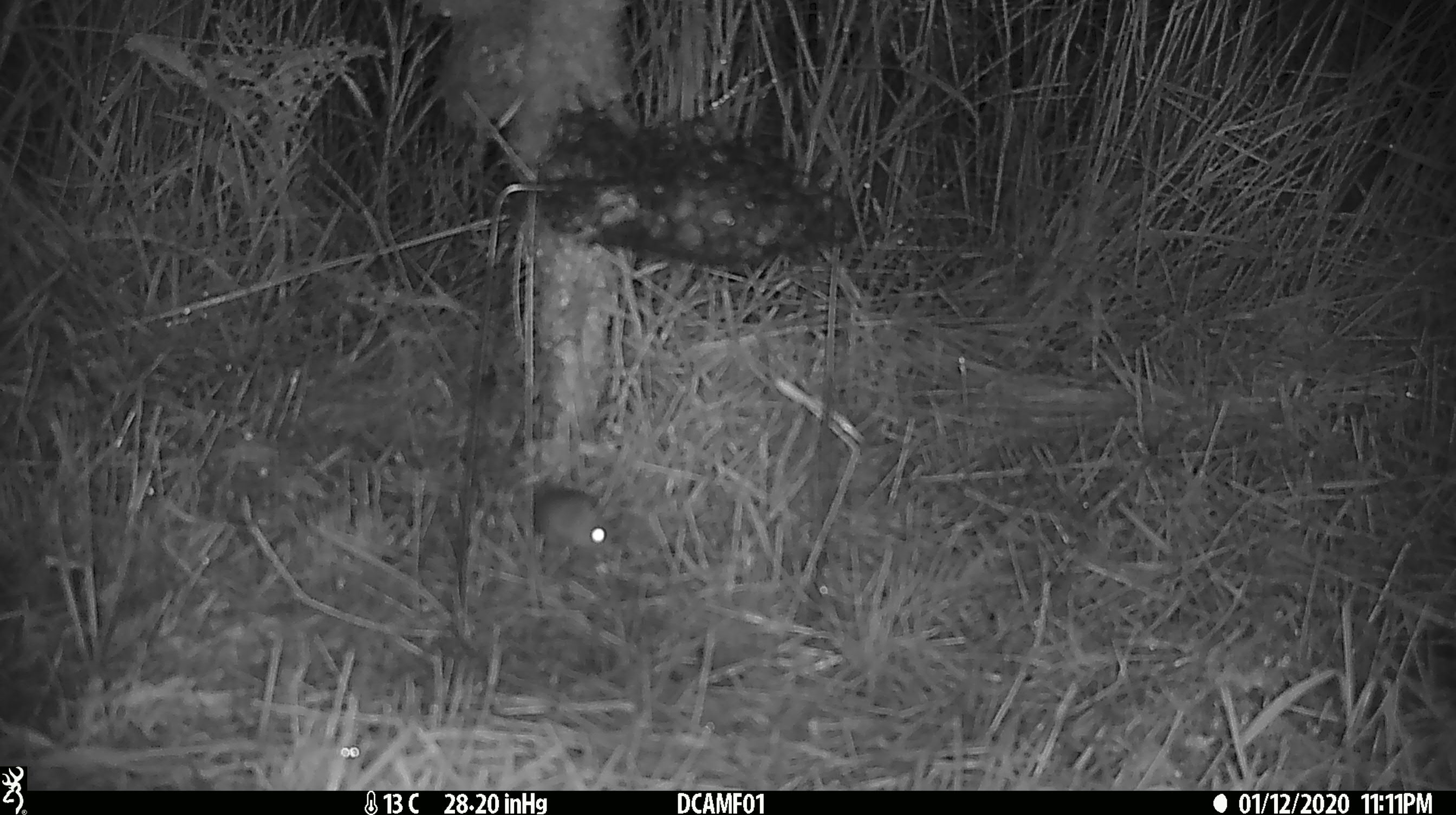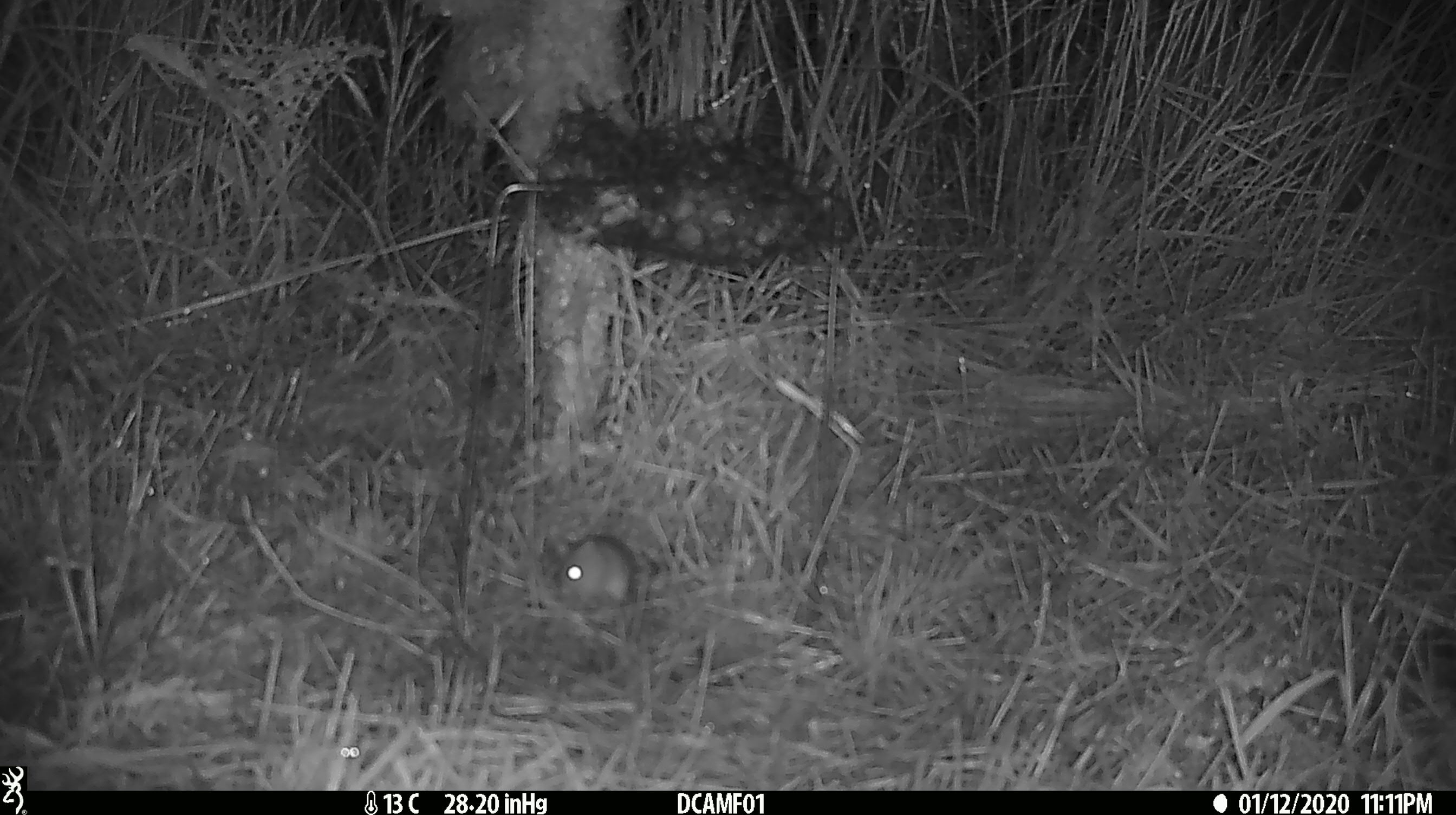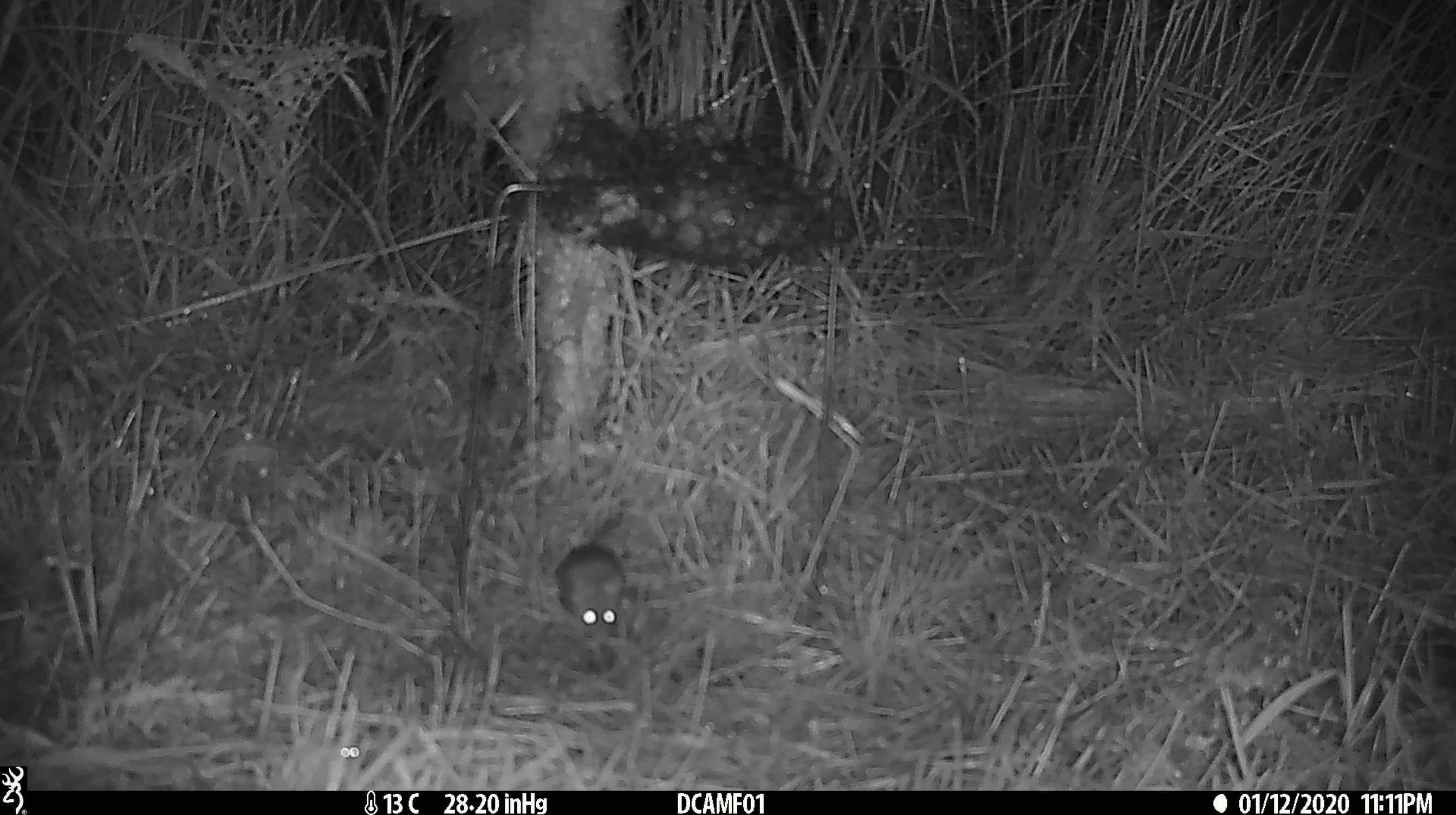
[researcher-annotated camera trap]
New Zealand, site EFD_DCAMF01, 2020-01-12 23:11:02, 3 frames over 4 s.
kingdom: Animalia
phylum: Chordata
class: Mammalia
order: Rodentia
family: Muridae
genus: Mus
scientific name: Mus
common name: mouse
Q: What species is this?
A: Mouse (Mus).